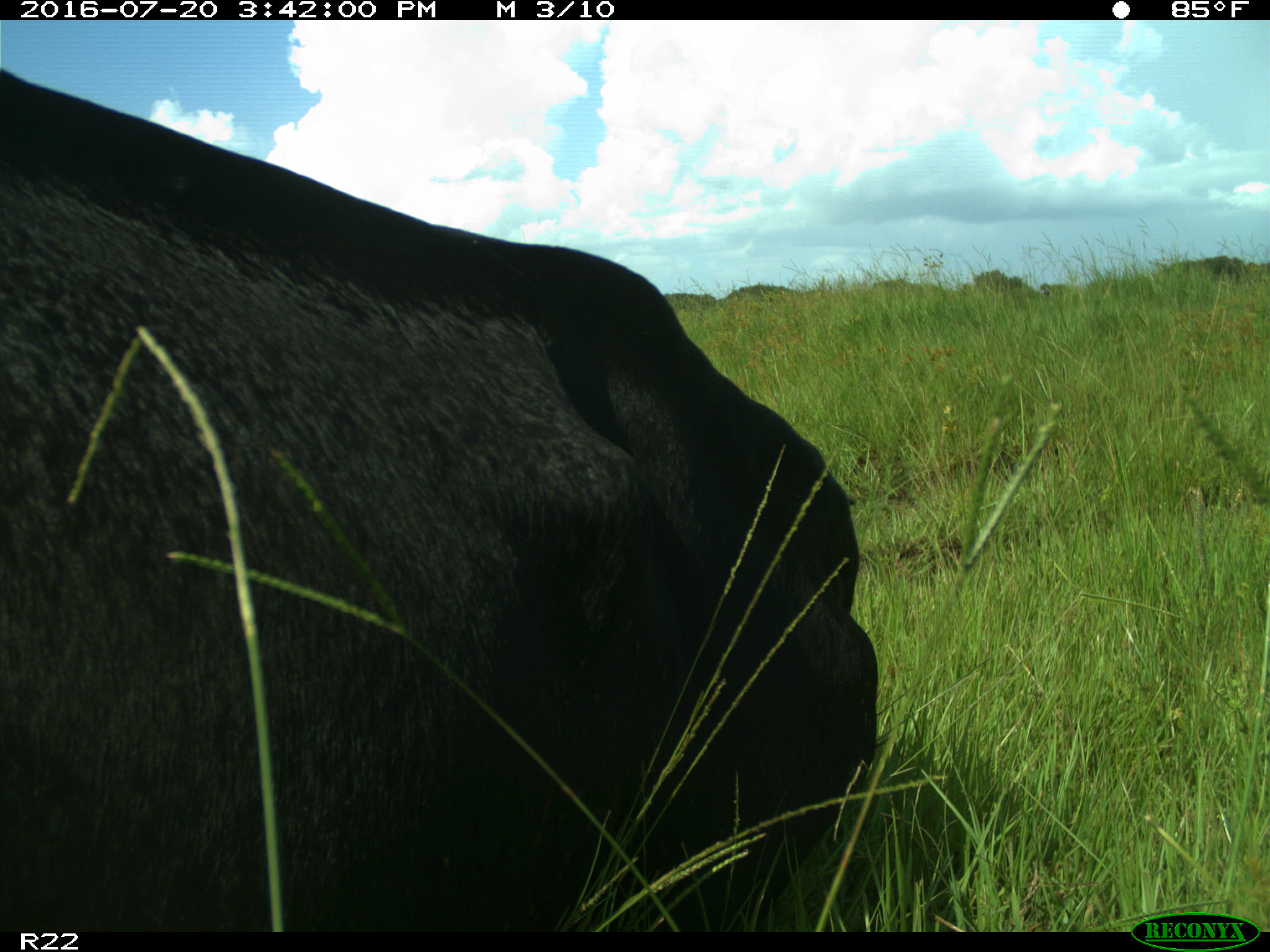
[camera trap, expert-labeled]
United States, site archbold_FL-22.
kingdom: Animalia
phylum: Chordata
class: Mammalia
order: Artiodactyla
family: Bovidae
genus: Bos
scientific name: Bos taurus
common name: domestic cow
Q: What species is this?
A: Bos taurus (domestic cow).